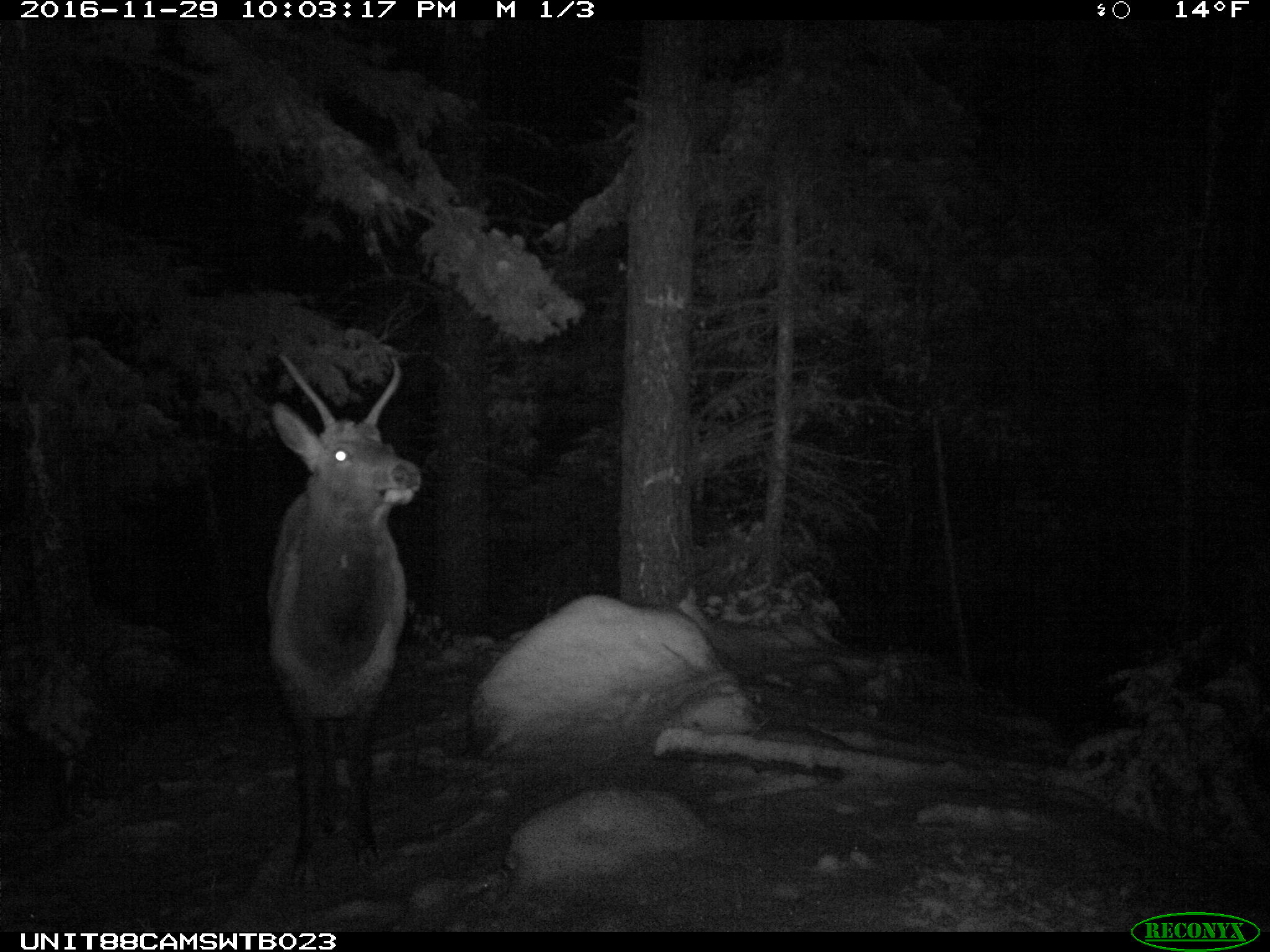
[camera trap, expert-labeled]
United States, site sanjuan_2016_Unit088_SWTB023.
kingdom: Animalia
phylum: Chordata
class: Mammalia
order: Artiodactyla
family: Cervidae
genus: Cervus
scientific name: Cervus elaphus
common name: red deer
Cervus elaphus (red deer).